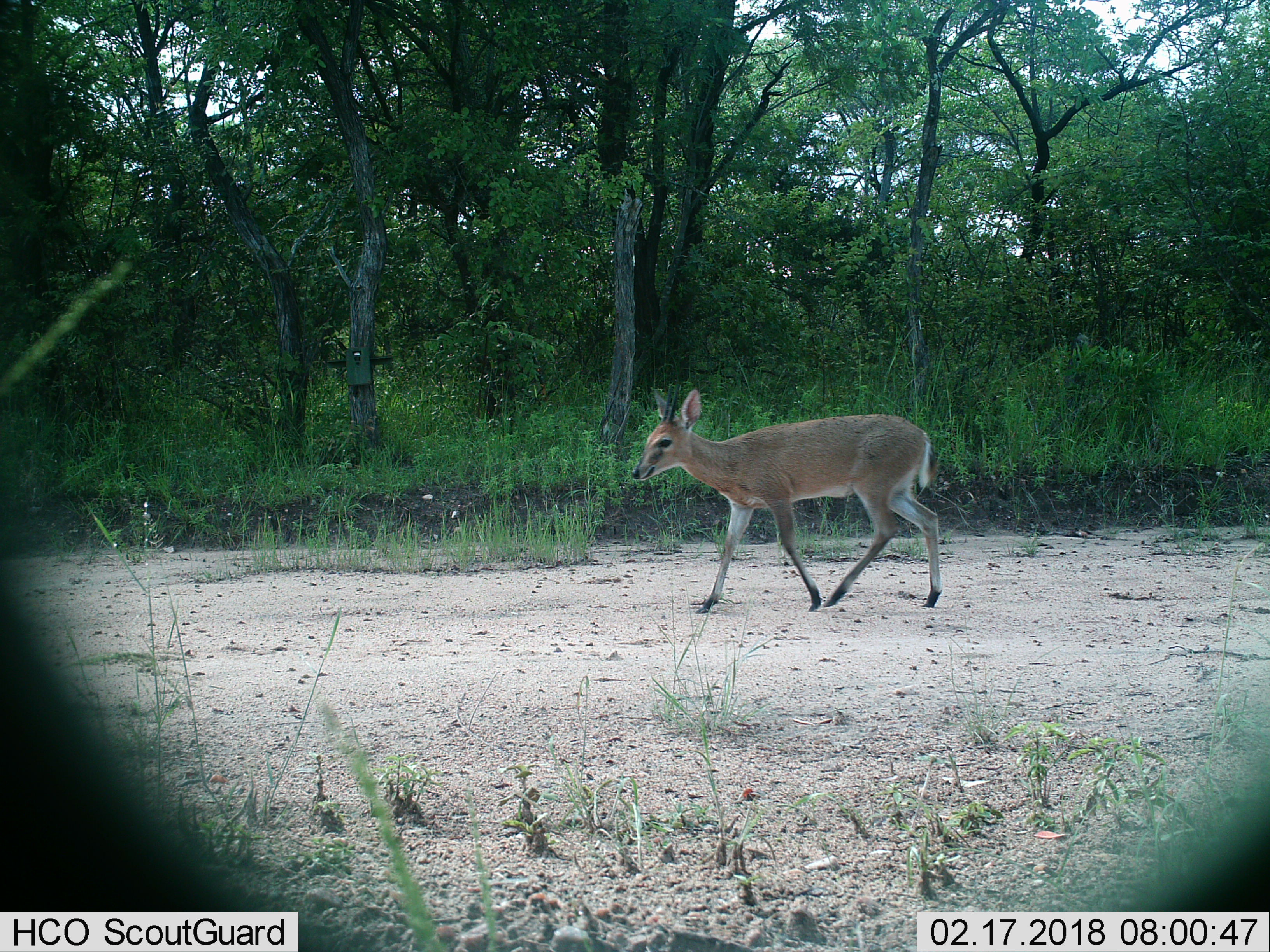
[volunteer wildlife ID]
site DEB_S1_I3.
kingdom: Animalia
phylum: Chordata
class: Mammalia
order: Artiodactyla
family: Bovidae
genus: Sylvicapra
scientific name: Sylvicapra grimmia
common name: common duiker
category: duikercommongrey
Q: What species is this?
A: Duikercommongrey (common duiker) (Sylvicapra grimmia).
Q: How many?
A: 1.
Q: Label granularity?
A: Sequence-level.